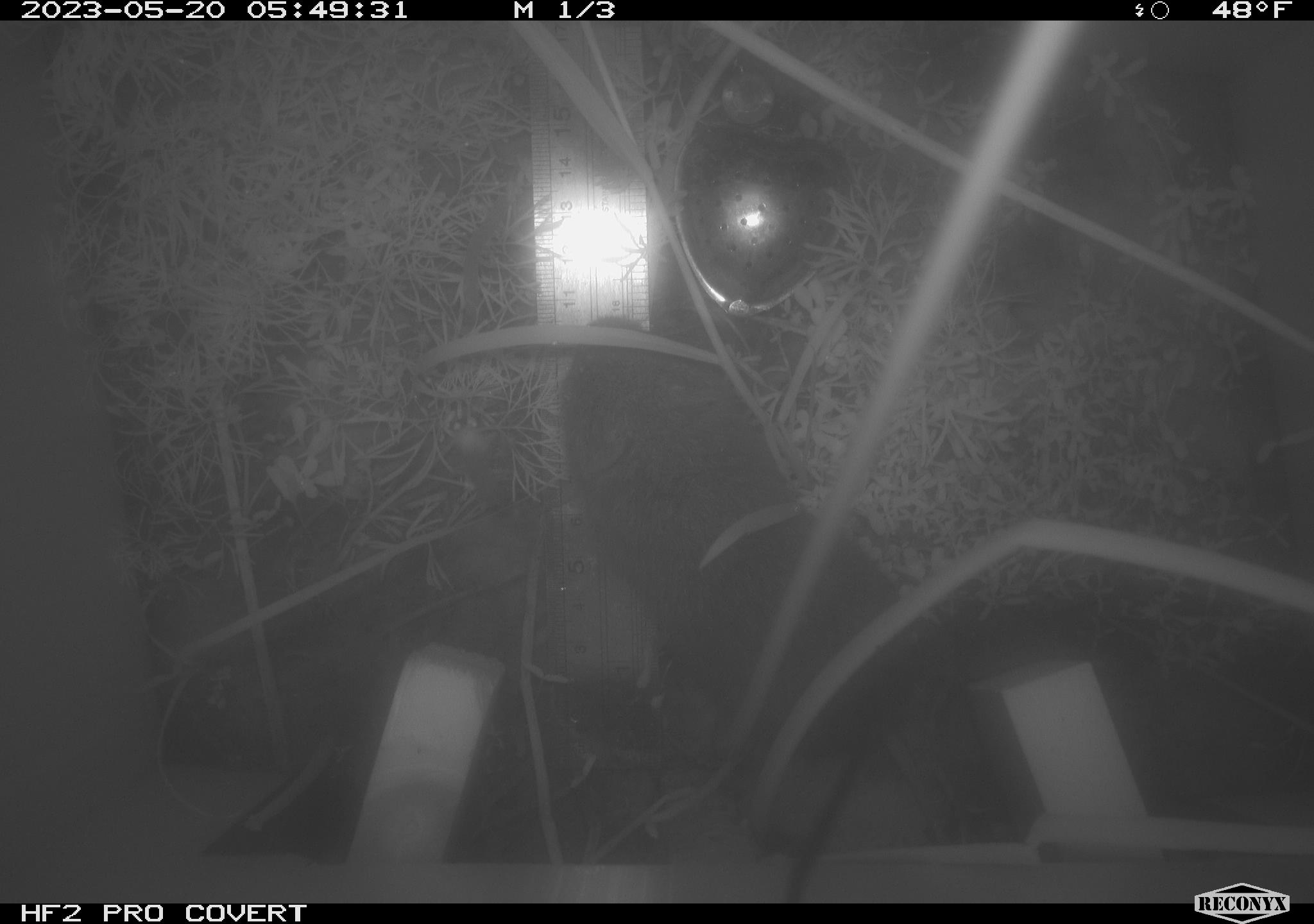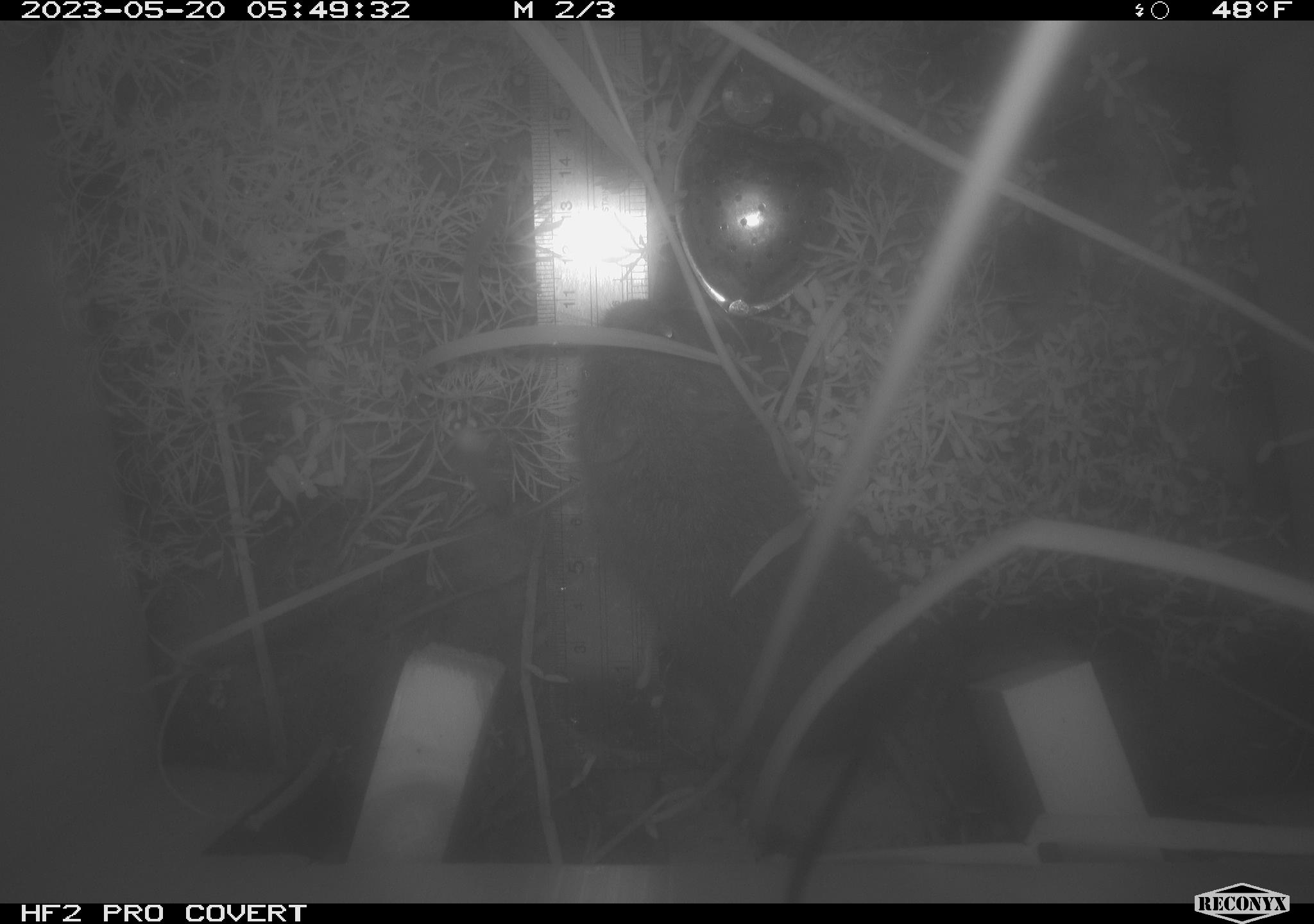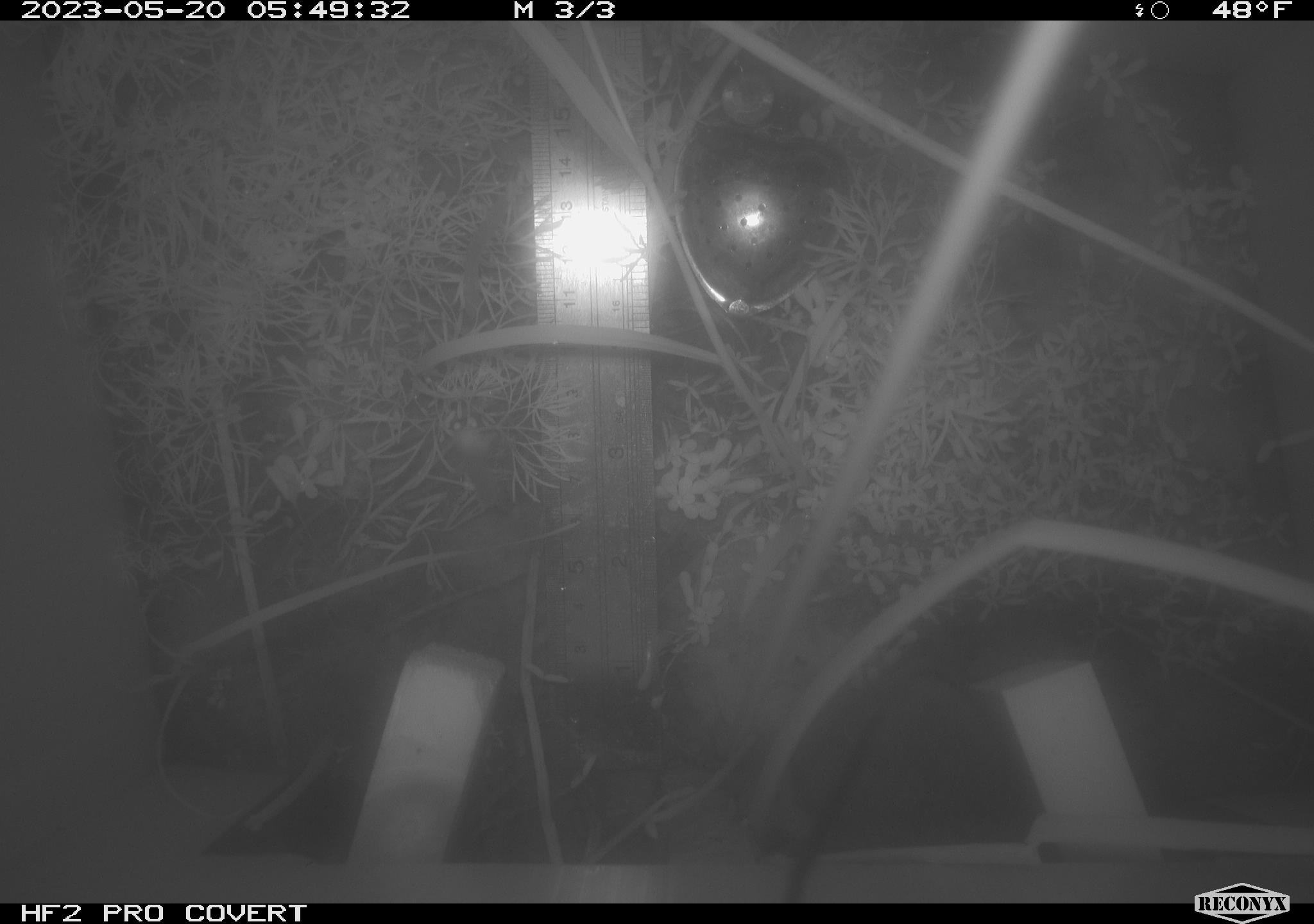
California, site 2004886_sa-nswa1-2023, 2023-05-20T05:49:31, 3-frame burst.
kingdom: Animalia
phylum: Chordata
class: Mammalia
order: Rodentia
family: Cricetidae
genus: Microtus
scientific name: Microtus californicus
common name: california vole